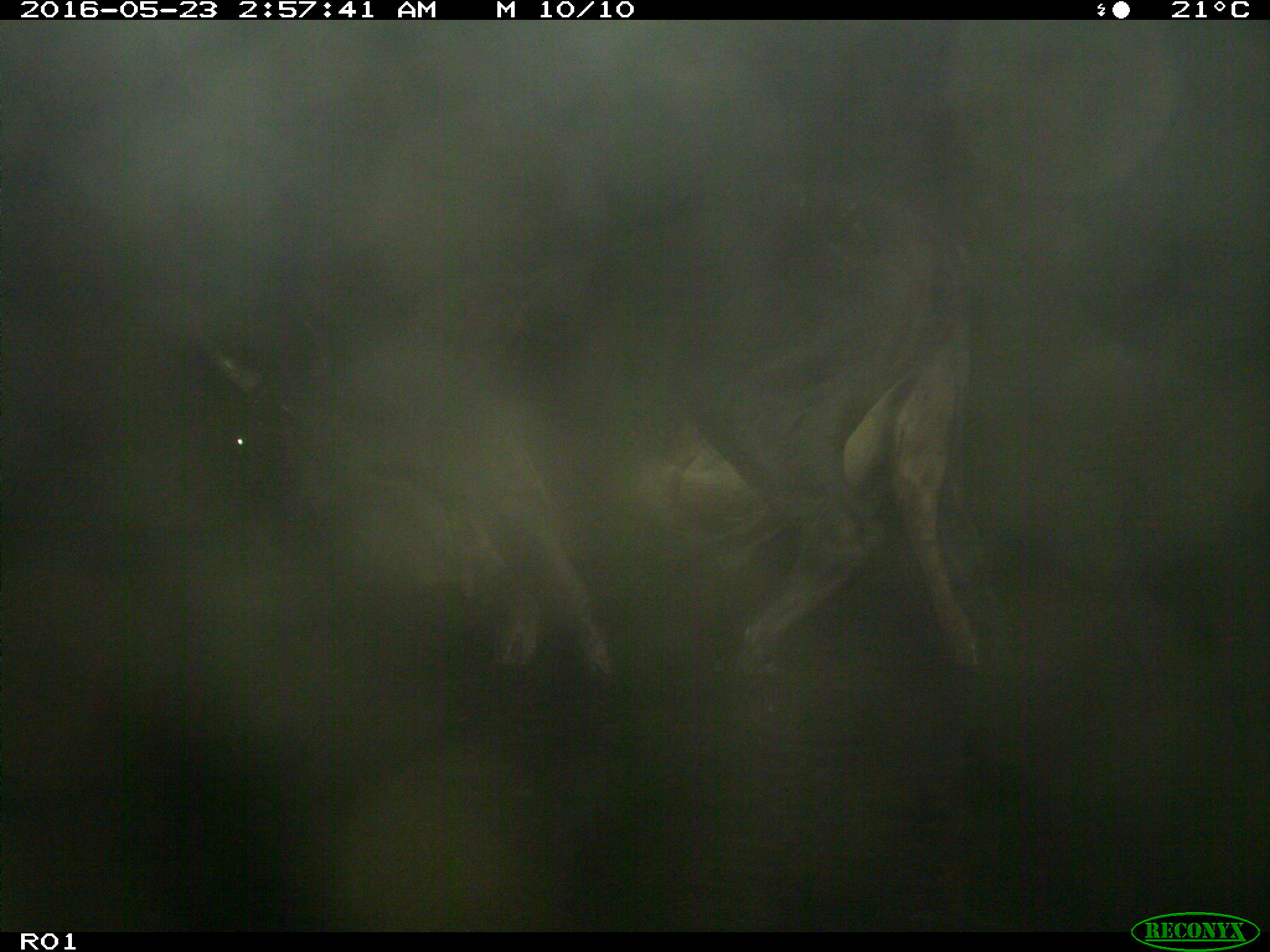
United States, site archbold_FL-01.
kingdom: Animalia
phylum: Chordata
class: Mammalia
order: Artiodactyla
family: Bovidae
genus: Bos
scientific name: Bos taurus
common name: domestic cow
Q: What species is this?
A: Bos taurus (domestic cow).